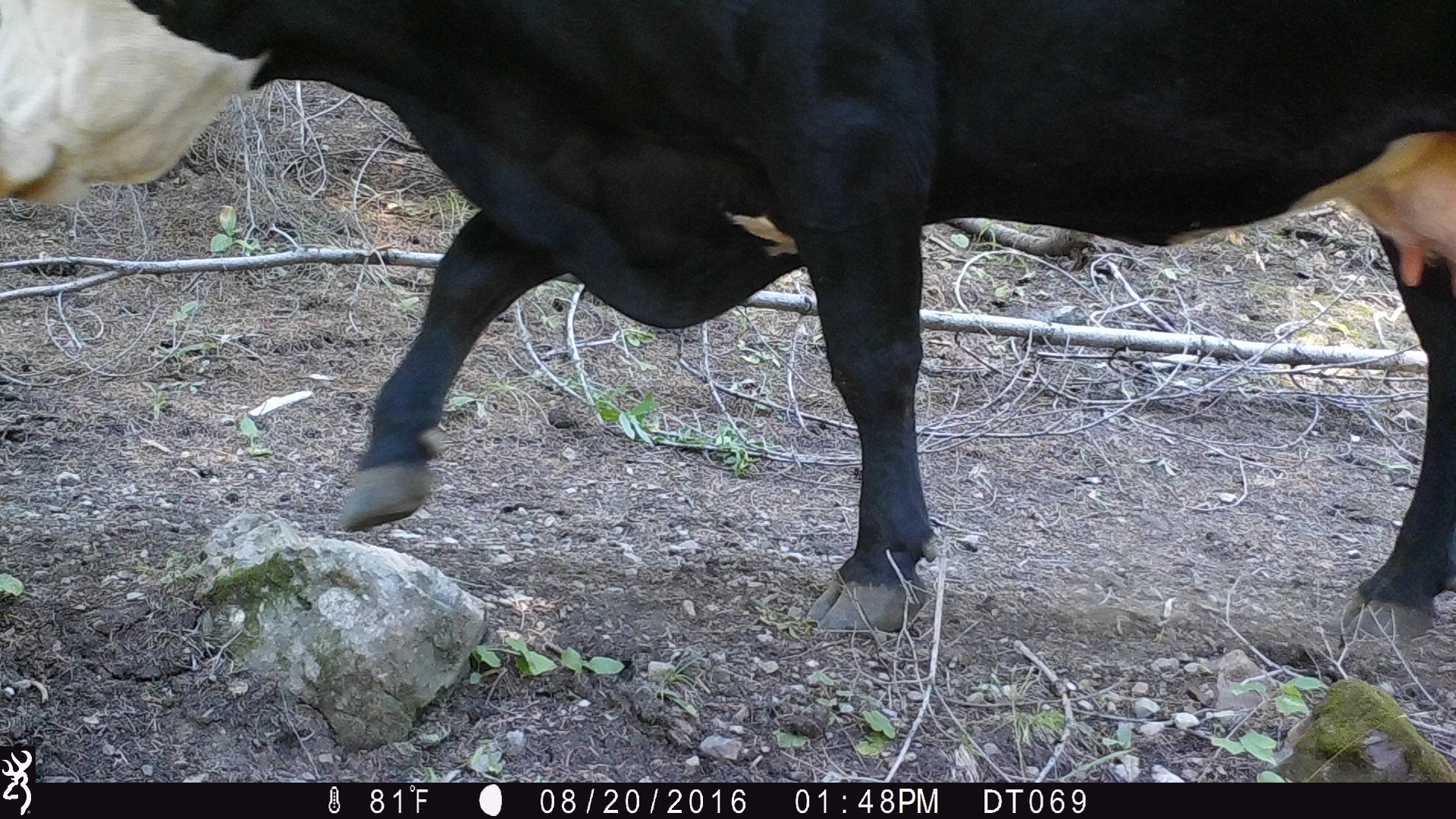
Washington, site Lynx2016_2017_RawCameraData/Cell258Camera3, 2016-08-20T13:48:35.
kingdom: Animalia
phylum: Chordata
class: Mammalia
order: Artiodactyla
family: Bovidae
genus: Bos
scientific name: Bos taurus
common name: domestic cattle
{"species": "domestic cattle (Bos taurus)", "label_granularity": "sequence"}